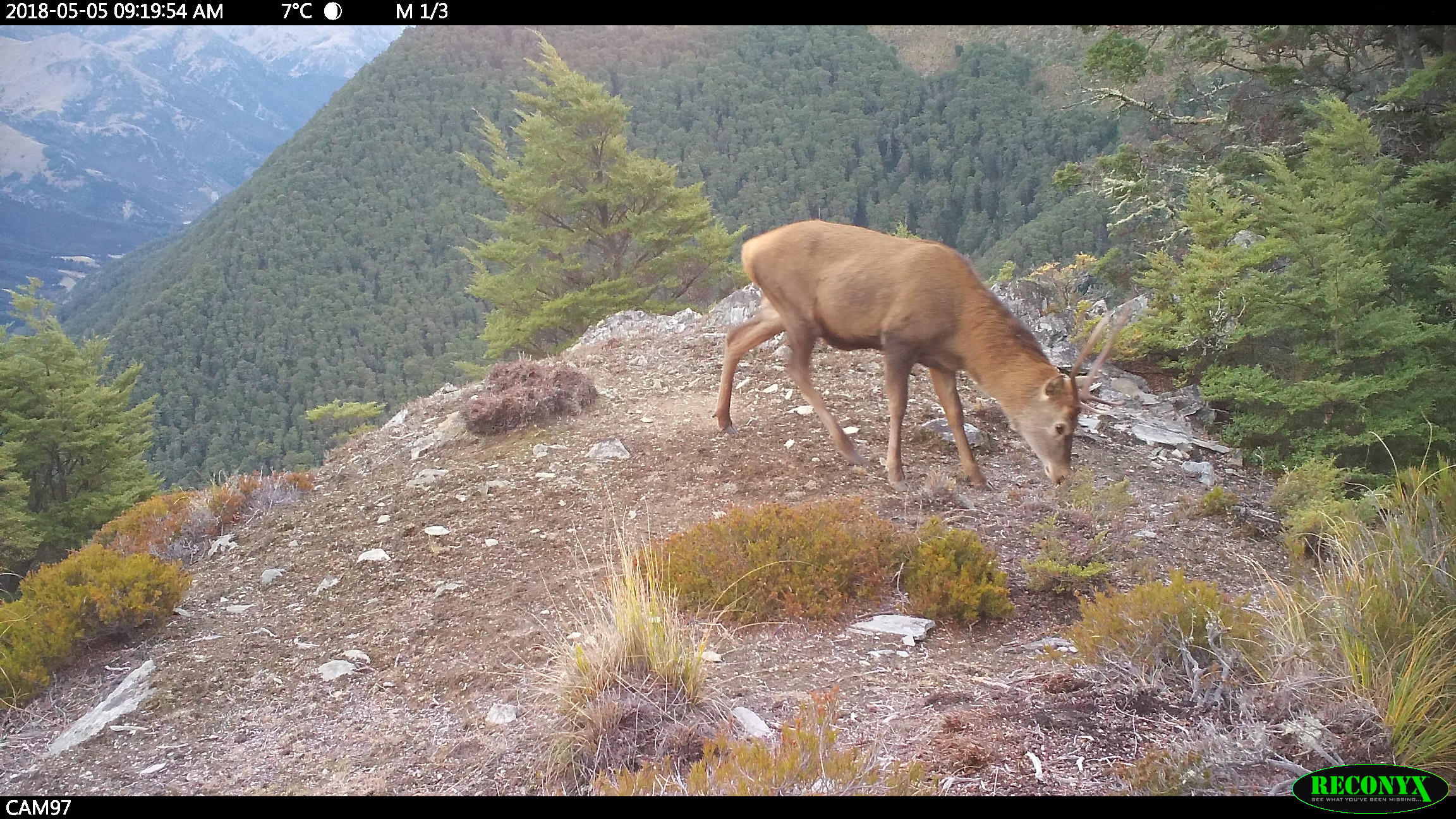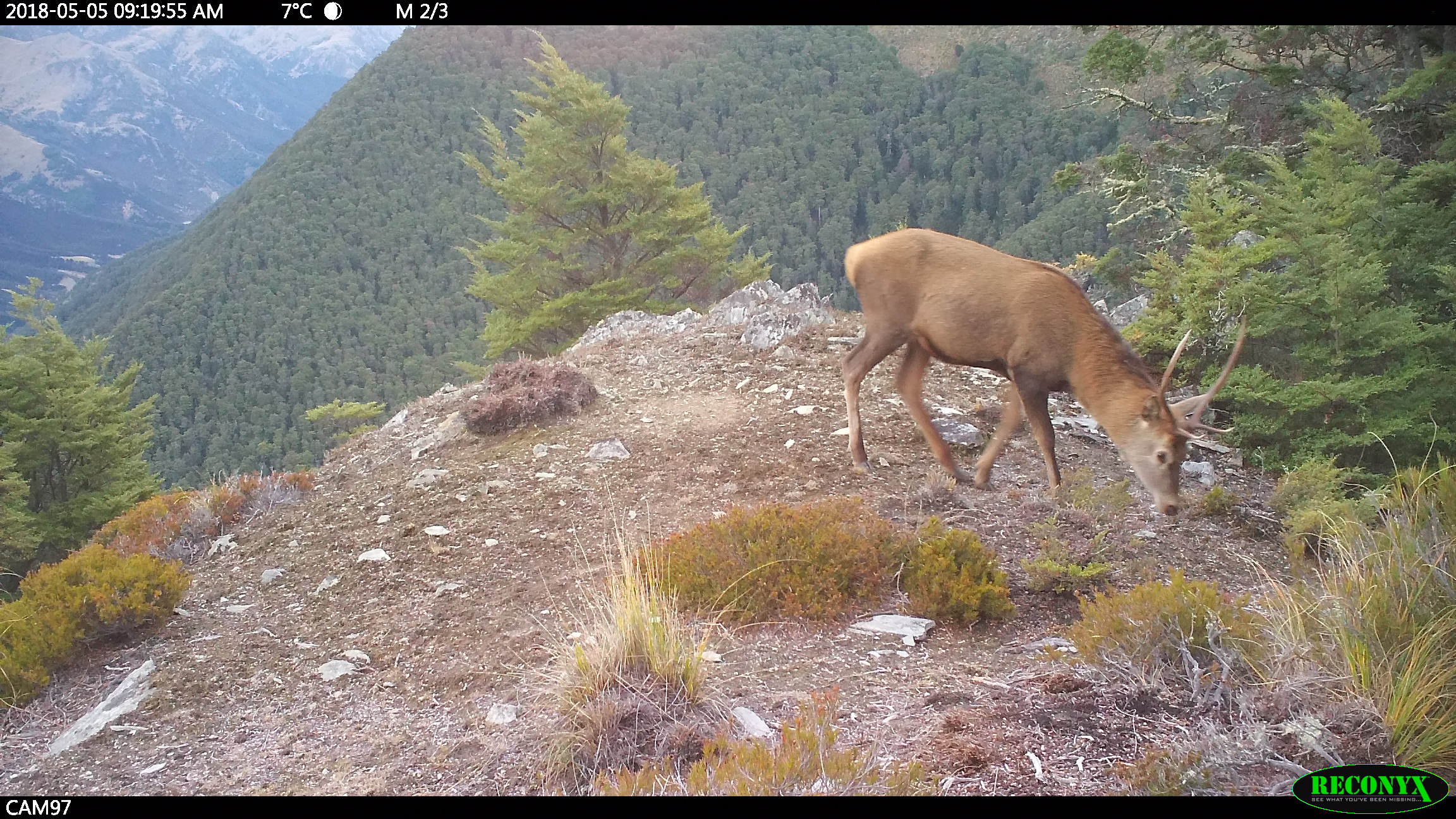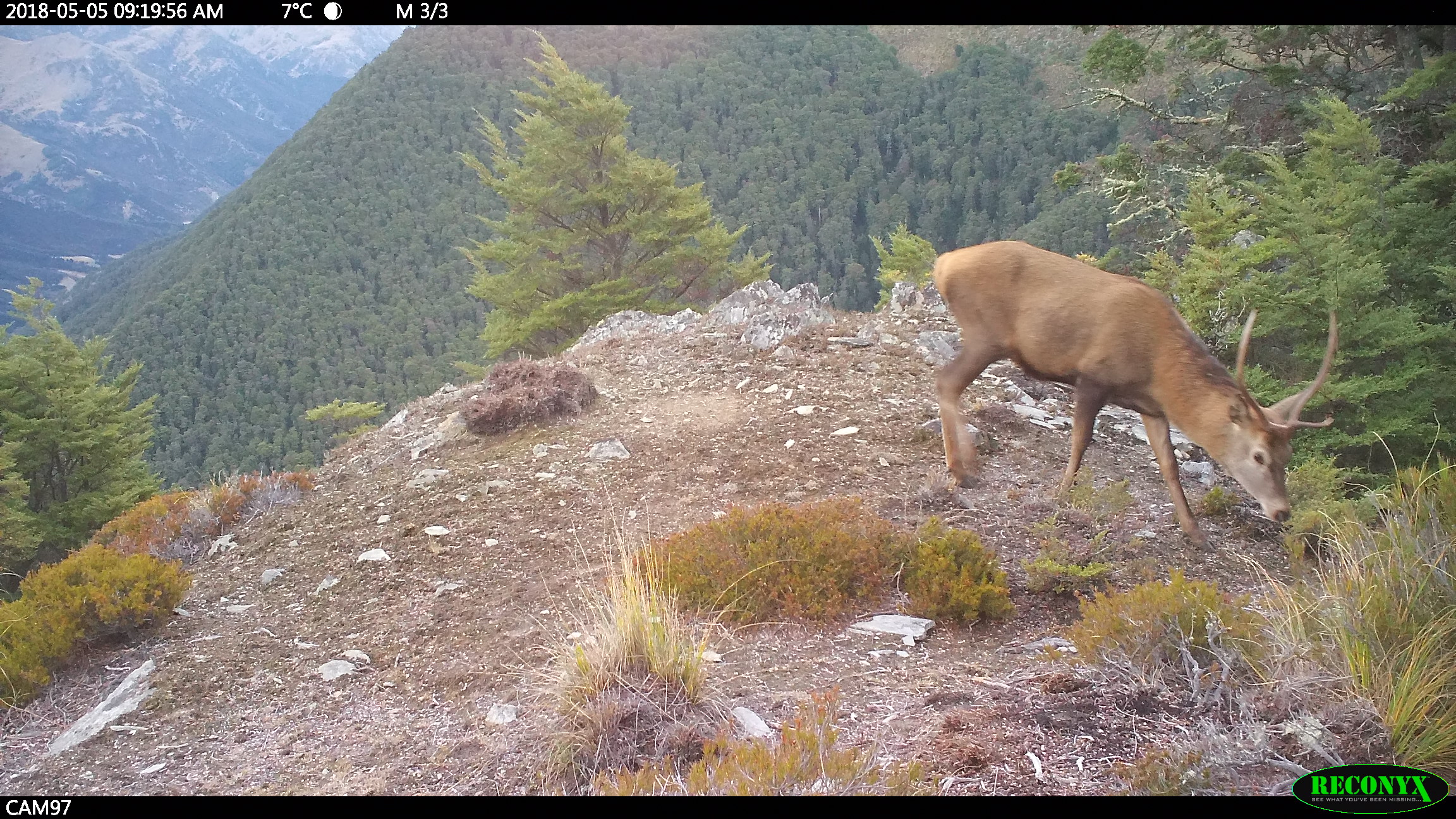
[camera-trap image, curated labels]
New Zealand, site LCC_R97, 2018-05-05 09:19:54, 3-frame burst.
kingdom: Animalia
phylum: Chordata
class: Mammalia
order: Artiodactyla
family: Cervidae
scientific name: Cervidae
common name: deer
Deer (Cervidae).